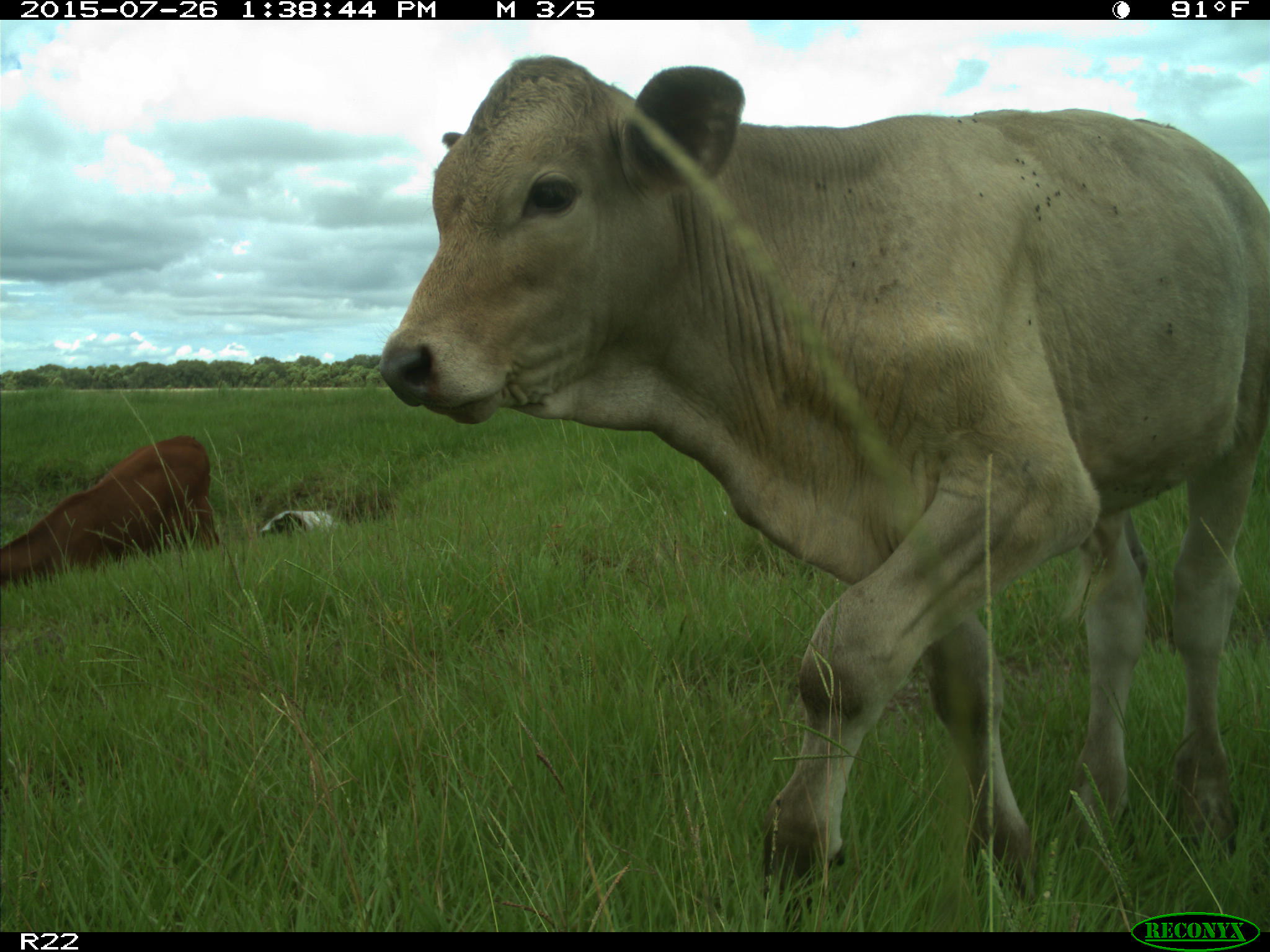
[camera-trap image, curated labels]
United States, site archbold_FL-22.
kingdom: Animalia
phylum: Chordata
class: Mammalia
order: Artiodactyla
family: Bovidae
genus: Bos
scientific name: Bos taurus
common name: domestic cow